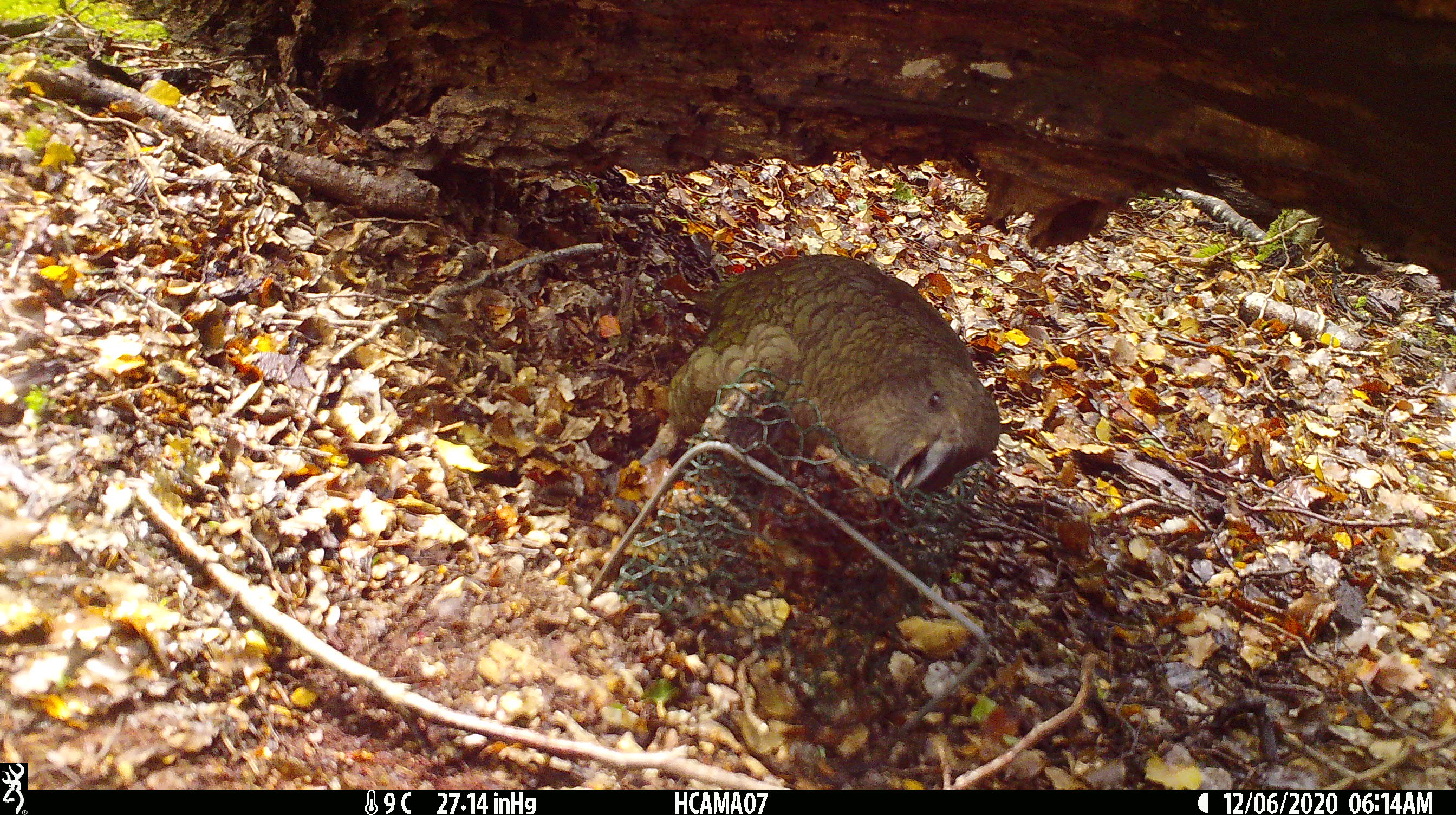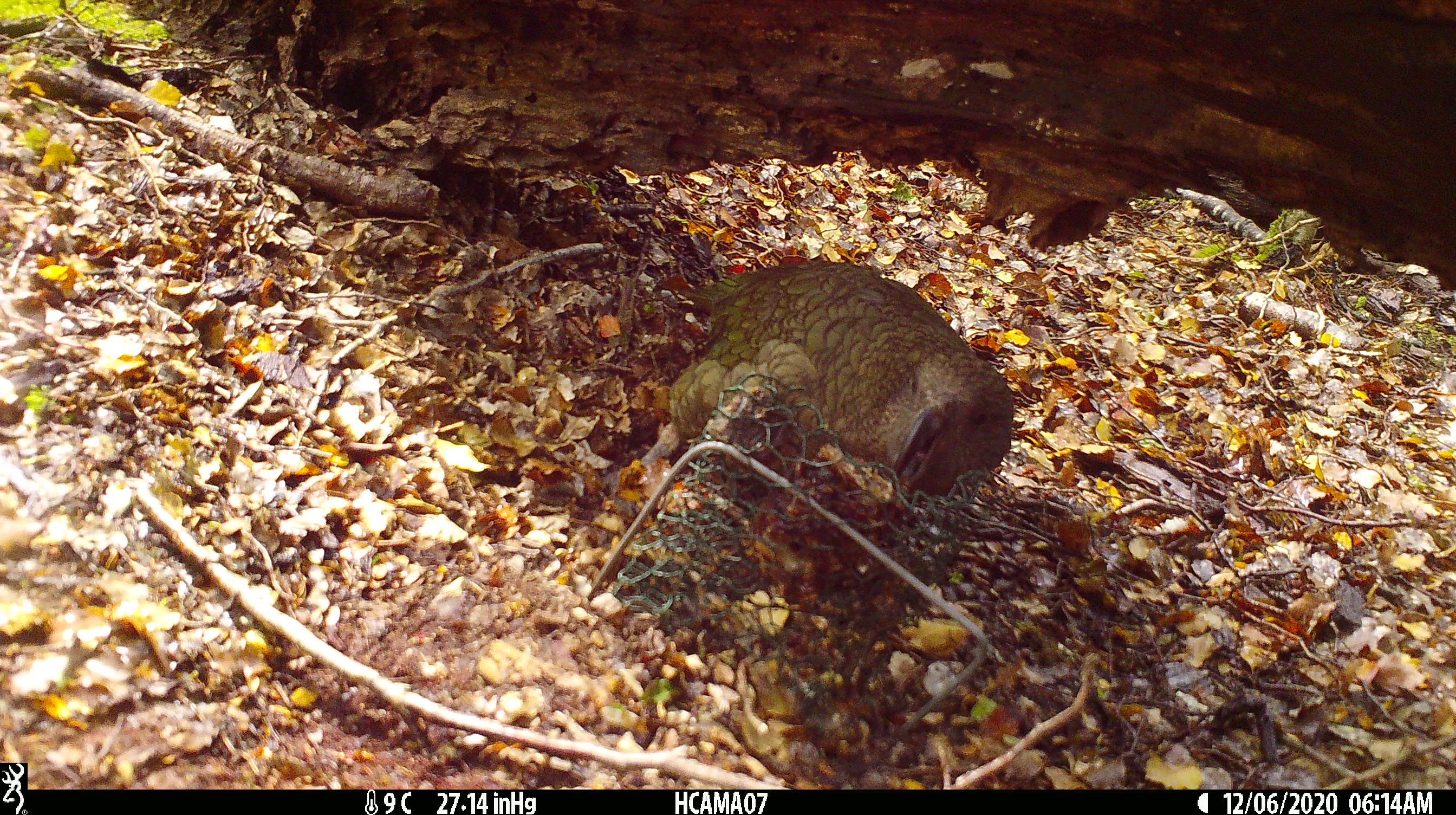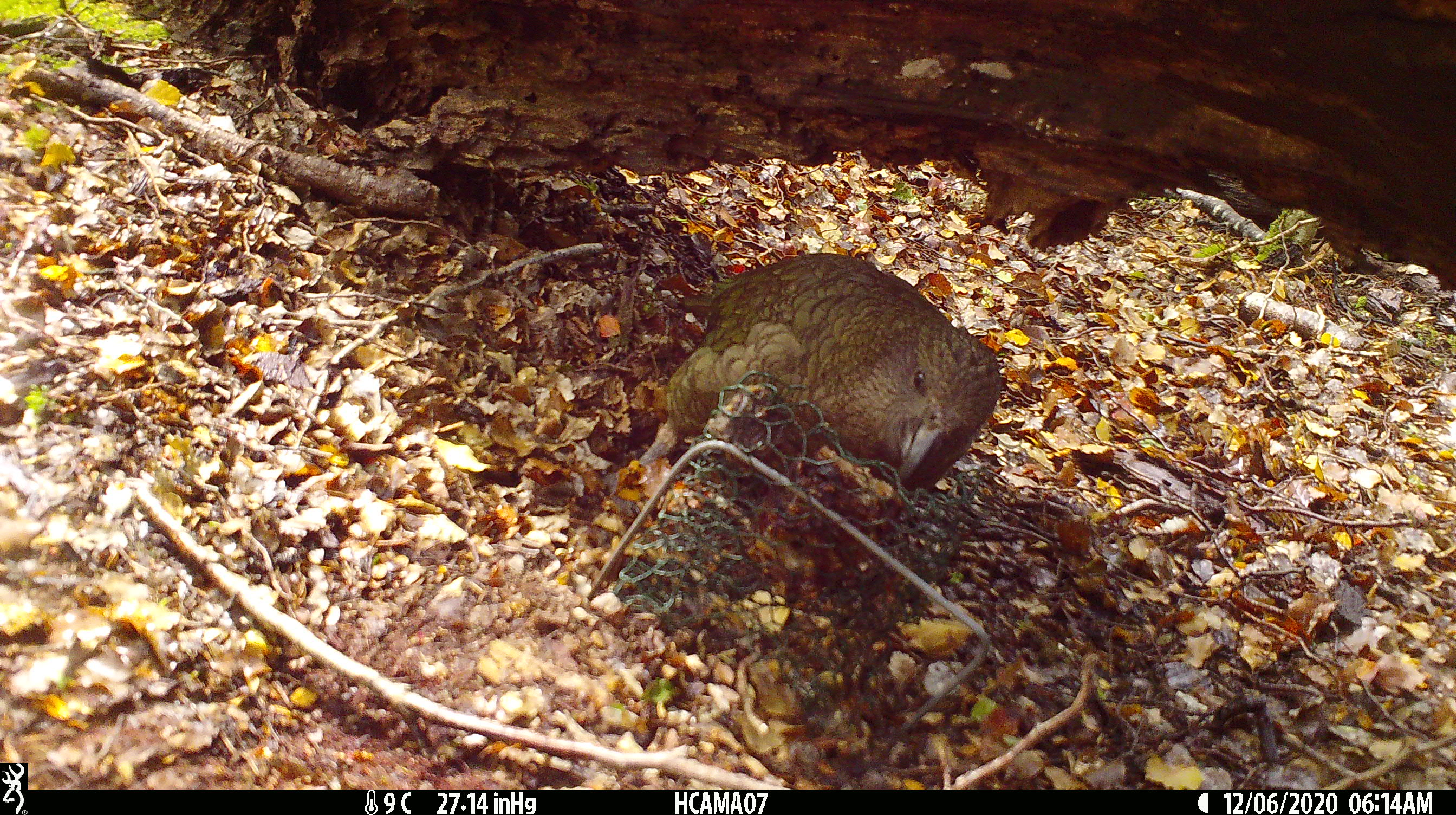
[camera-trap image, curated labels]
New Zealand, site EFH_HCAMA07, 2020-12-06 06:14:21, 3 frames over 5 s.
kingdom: Animalia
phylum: Chordata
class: Aves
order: Psittaciformes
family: Strigopidae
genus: Nestor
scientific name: Nestor notabilis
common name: kea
Kea (Nestor notabilis).